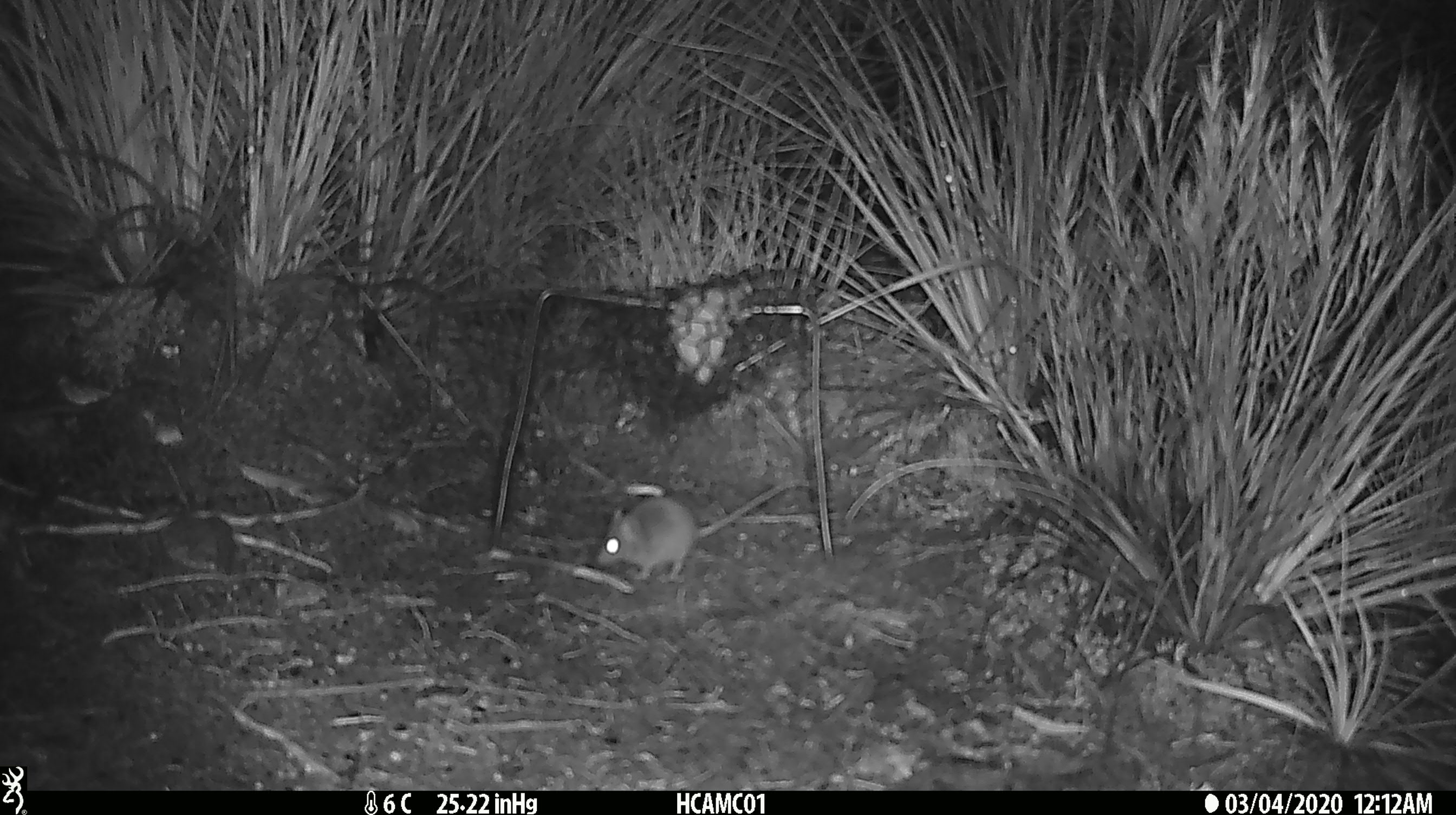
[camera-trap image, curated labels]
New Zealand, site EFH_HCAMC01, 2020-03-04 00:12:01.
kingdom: Animalia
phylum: Chordata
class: Mammalia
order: Rodentia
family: Muridae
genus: Mus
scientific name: Mus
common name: mouse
Mouse (Mus).